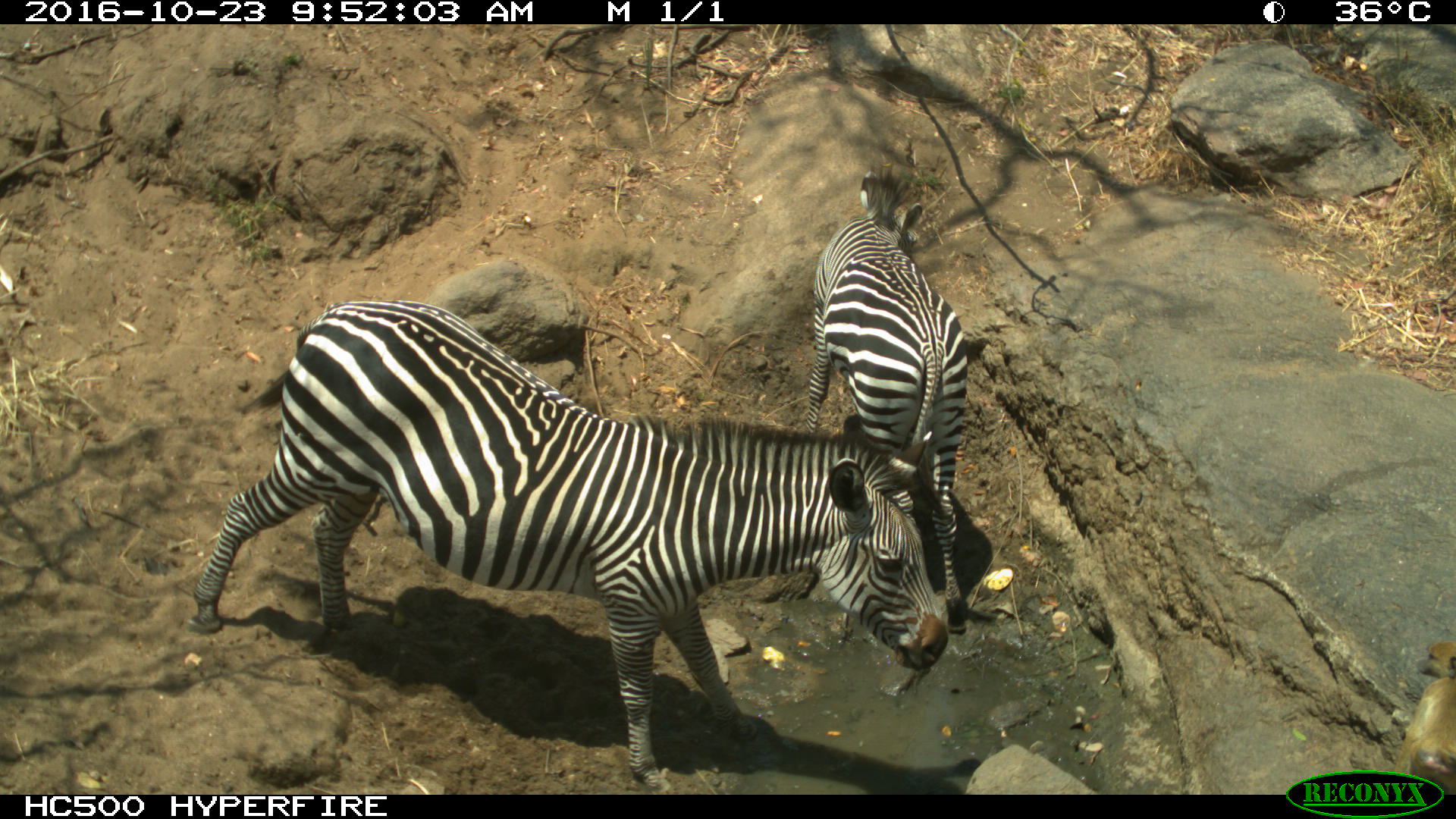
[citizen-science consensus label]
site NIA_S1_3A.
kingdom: Animalia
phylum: Chordata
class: Mammalia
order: Perissodactyla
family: Equidae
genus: Equus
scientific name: Equus quagga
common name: plains zebra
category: zebraplains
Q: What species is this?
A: Zebraplains (plains zebra) (Equus quagga).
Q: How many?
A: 2.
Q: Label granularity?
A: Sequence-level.